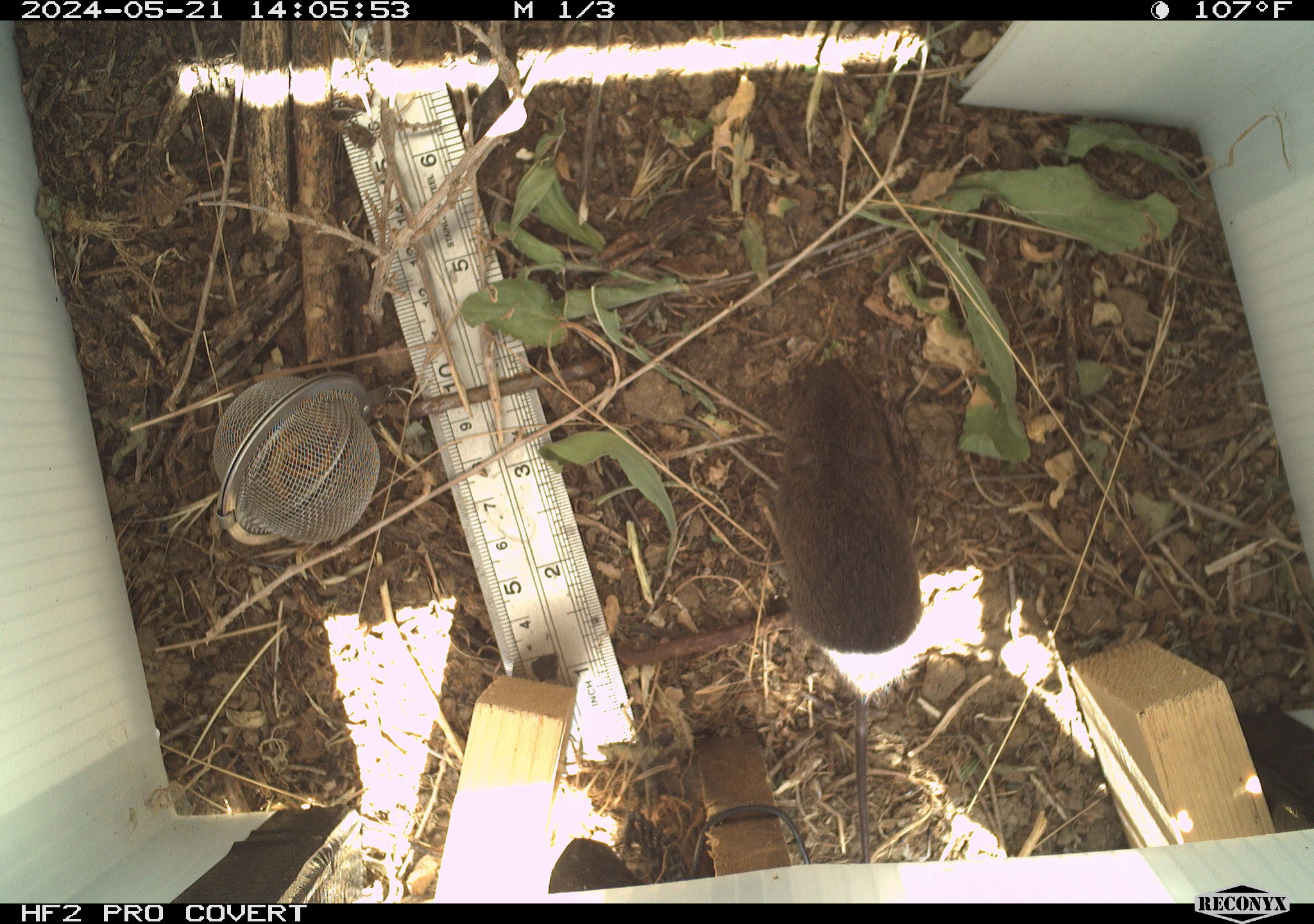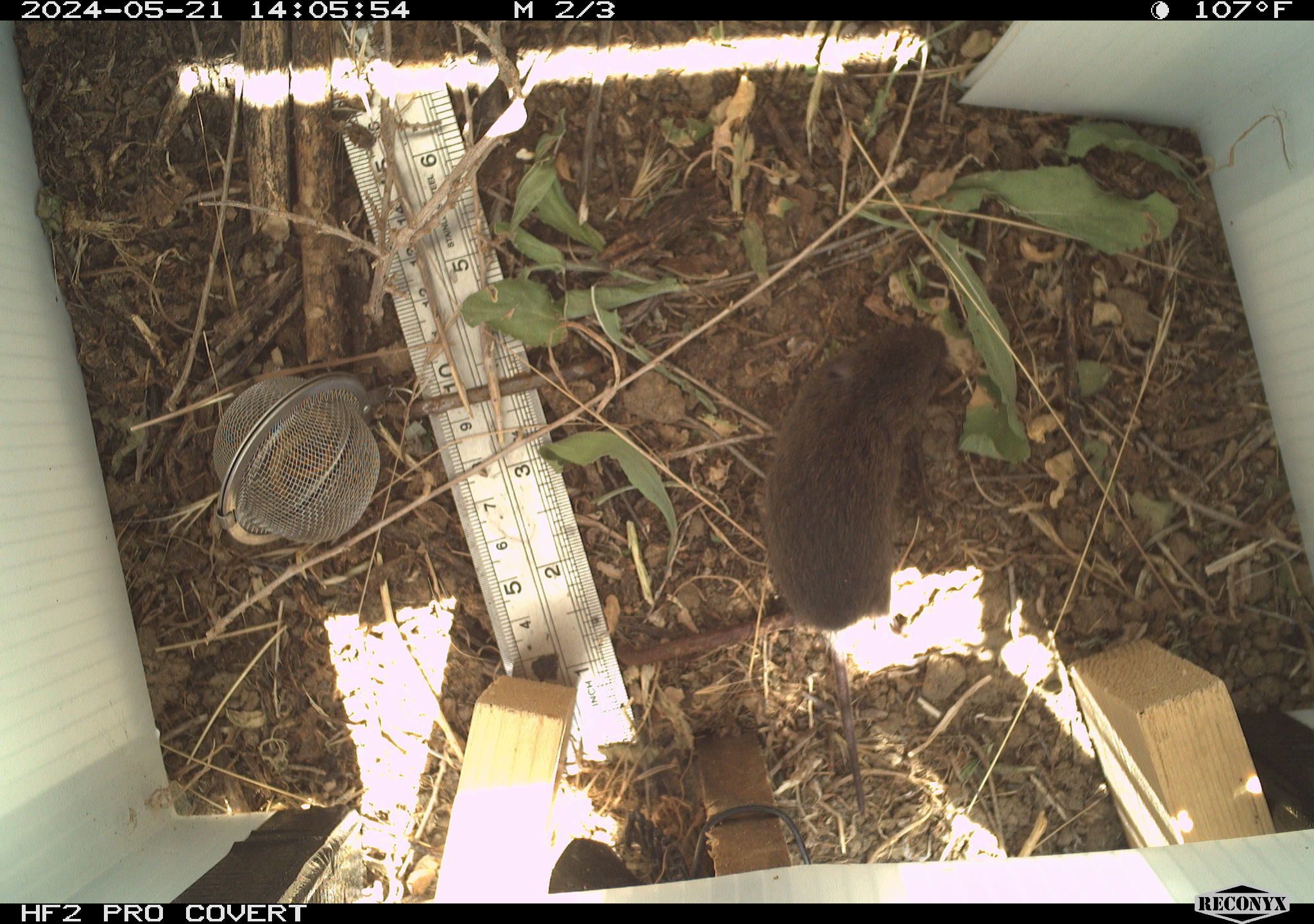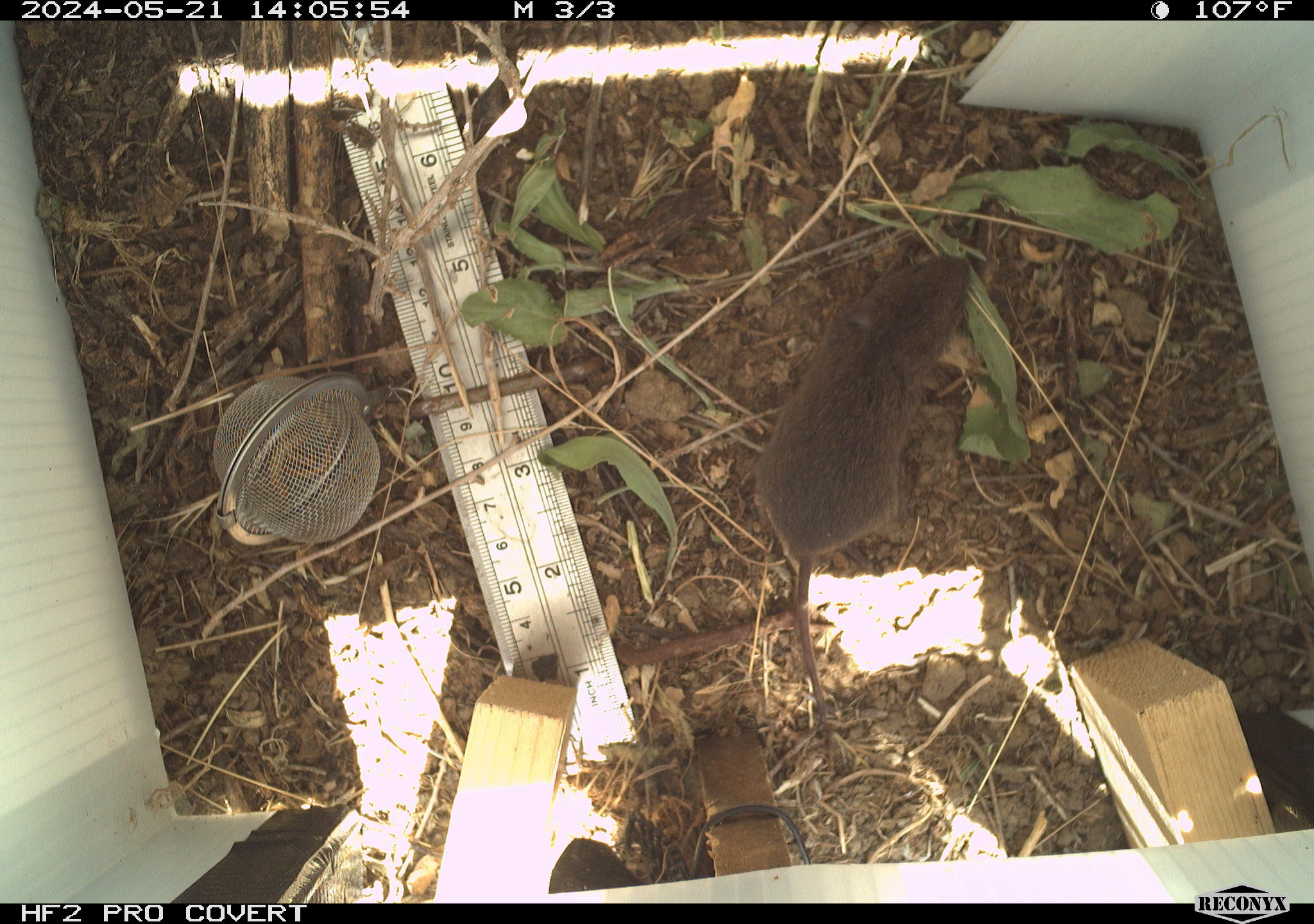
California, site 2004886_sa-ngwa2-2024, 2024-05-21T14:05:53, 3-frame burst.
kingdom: Animalia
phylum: Chordata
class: Mammalia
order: Rodentia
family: Cricetidae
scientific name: Arvicolinae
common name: voles, lemmings, and muskrats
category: arvicolinae subfamily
Arvicolinae subfamily (voles, lemmings, and muskrats) (Arvicolinae).